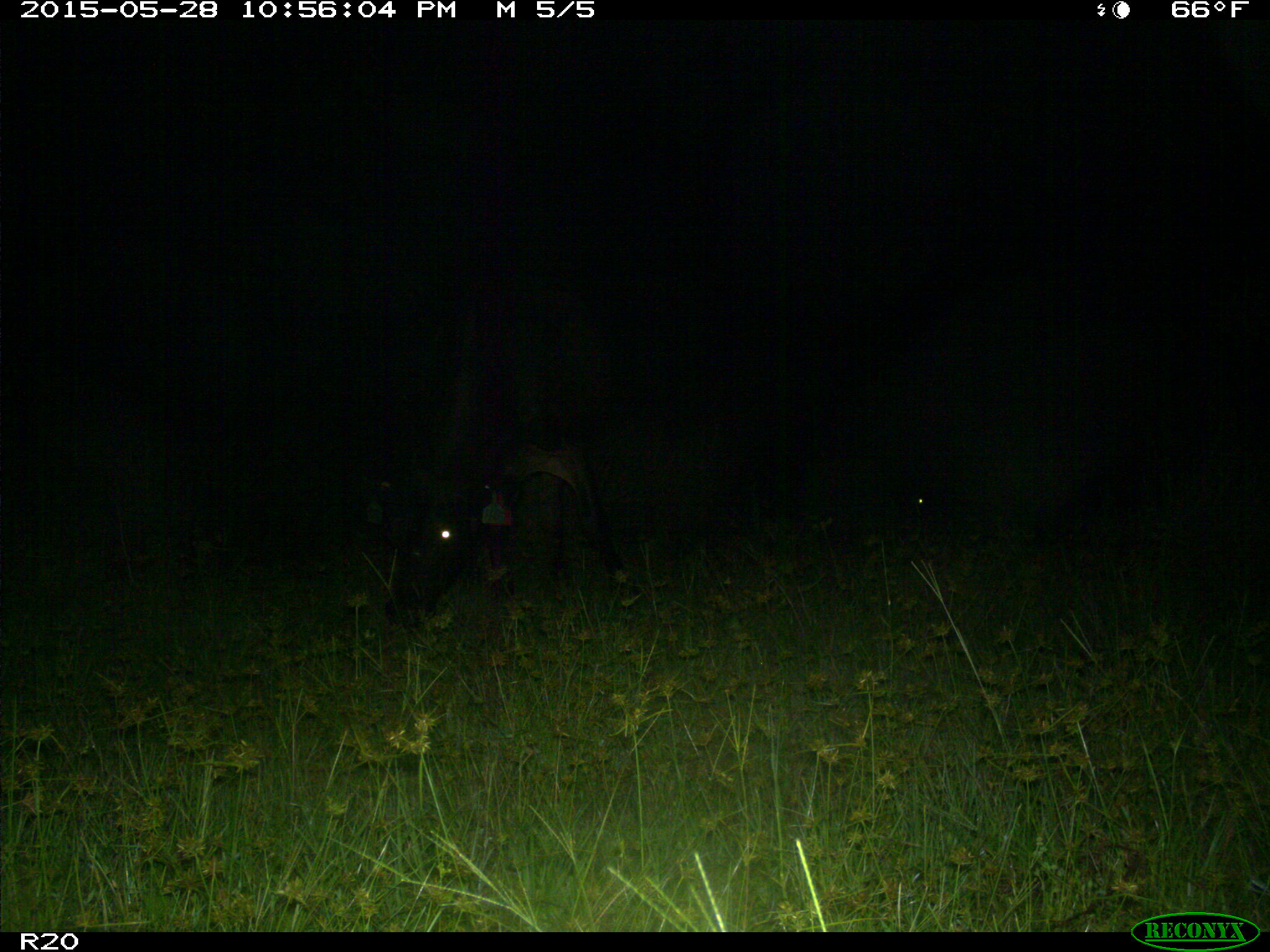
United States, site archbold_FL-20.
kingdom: Animalia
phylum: Chordata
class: Mammalia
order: Artiodactyla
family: Bovidae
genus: Bos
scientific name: Bos taurus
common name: domestic cow